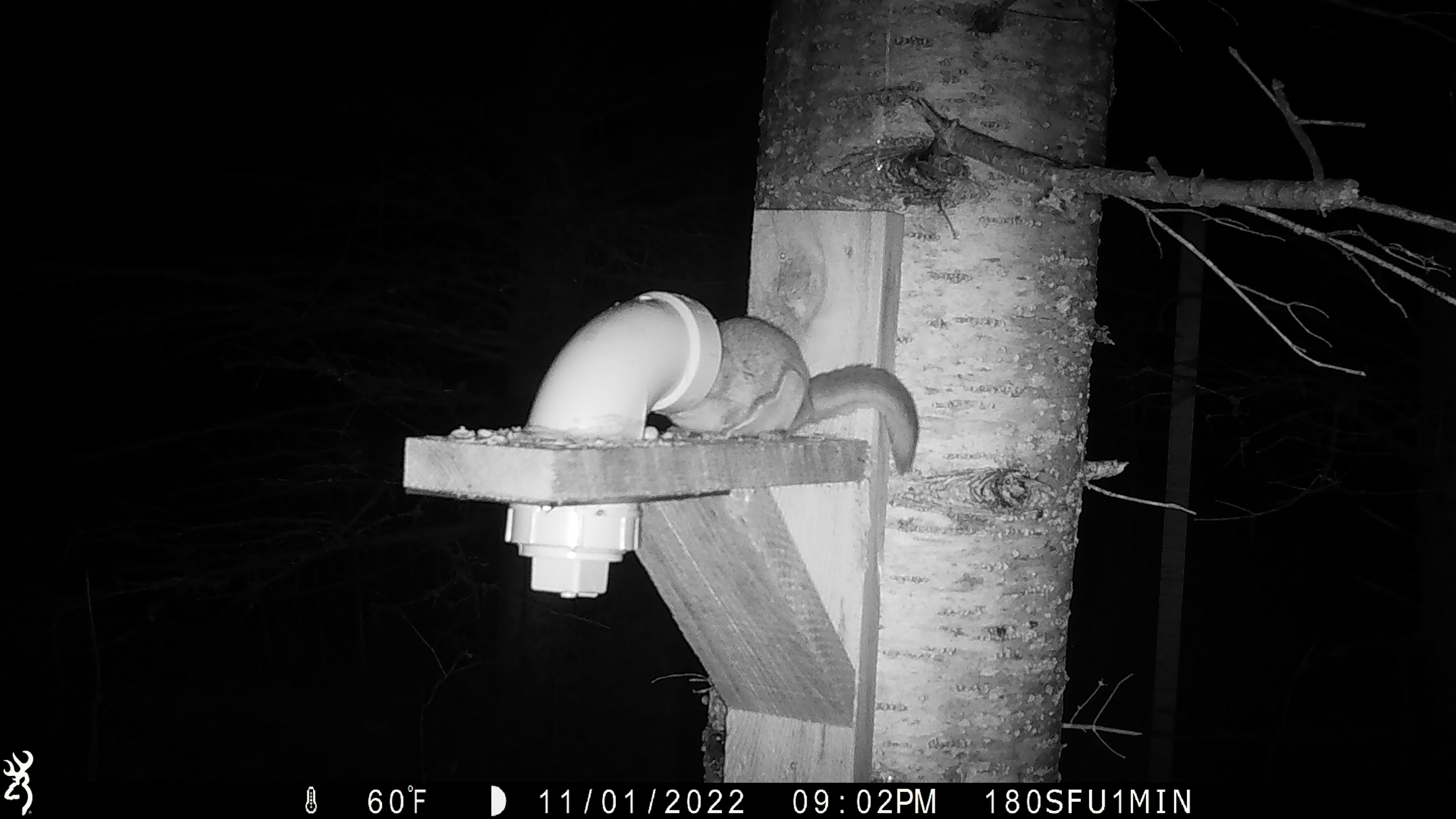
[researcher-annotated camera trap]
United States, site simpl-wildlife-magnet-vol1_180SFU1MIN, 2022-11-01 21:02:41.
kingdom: Animalia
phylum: Chordata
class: Mammalia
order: Rodentia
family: Sciuridae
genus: Glaucomys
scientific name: Glaucomys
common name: flying squirrel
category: flying squirrel sp.